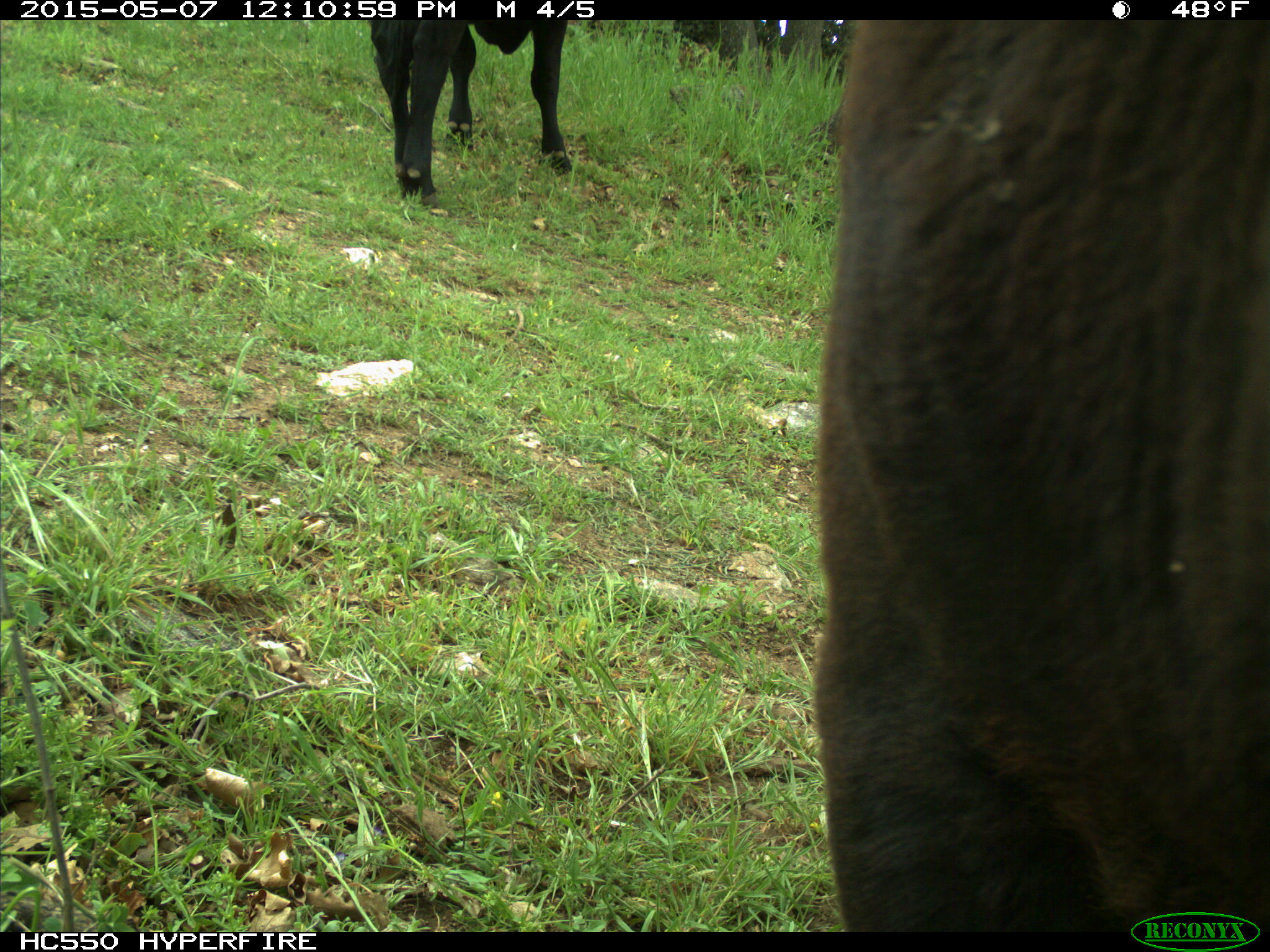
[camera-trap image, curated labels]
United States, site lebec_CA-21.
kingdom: Animalia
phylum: Chordata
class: Mammalia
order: Artiodactyla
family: Bovidae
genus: Bos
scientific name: Bos taurus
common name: domestic cow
Bos taurus (domestic cow).